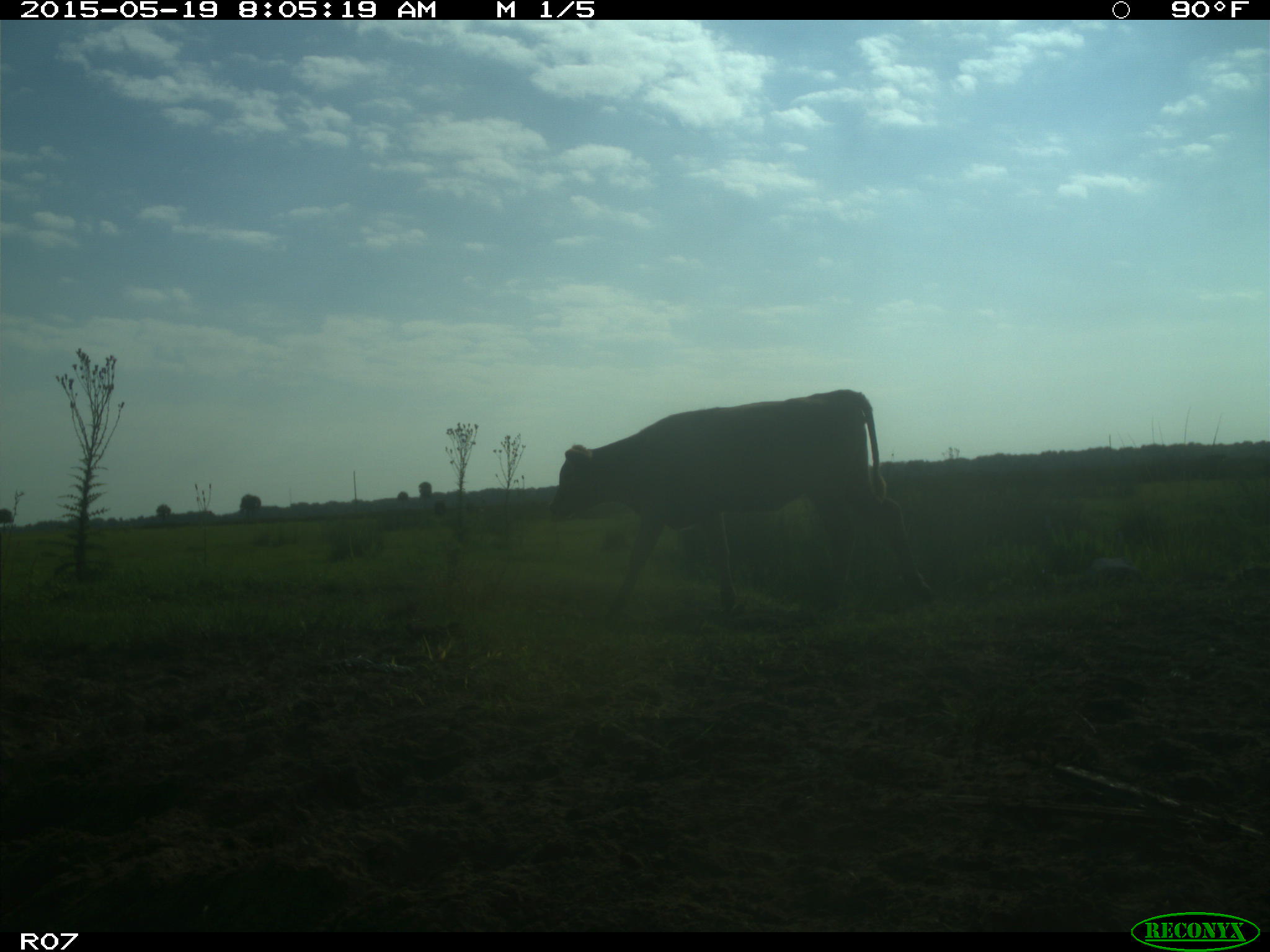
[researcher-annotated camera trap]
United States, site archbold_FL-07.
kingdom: Animalia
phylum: Chordata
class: Mammalia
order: Artiodactyla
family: Bovidae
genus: Bos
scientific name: Bos taurus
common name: domestic cow